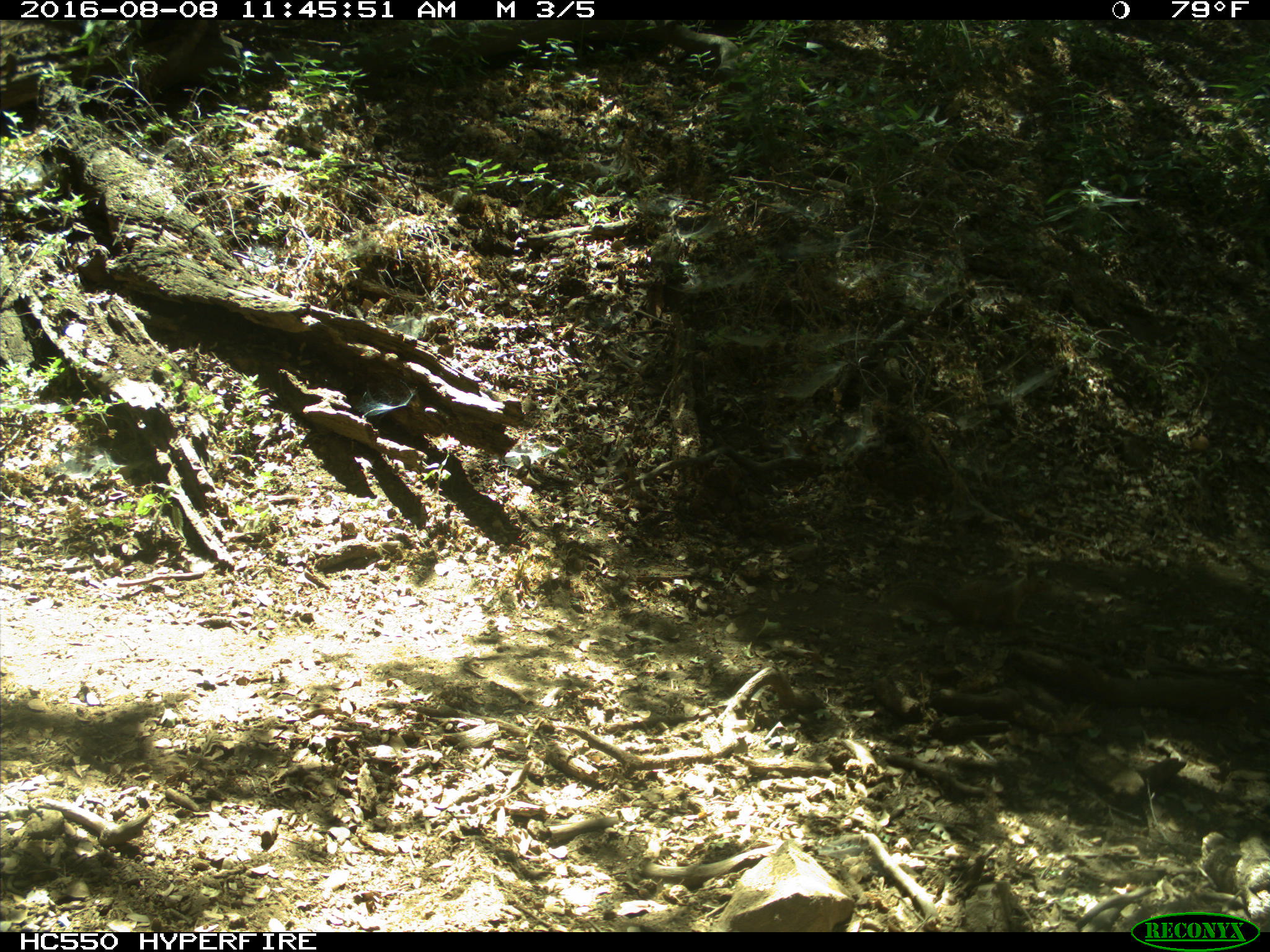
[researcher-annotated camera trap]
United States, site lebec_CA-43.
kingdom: Animalia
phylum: Chordata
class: Mammalia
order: Rodentia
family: Sciuridae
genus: Otospermophilus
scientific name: Otospermophilus beecheyi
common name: california ground squirrel